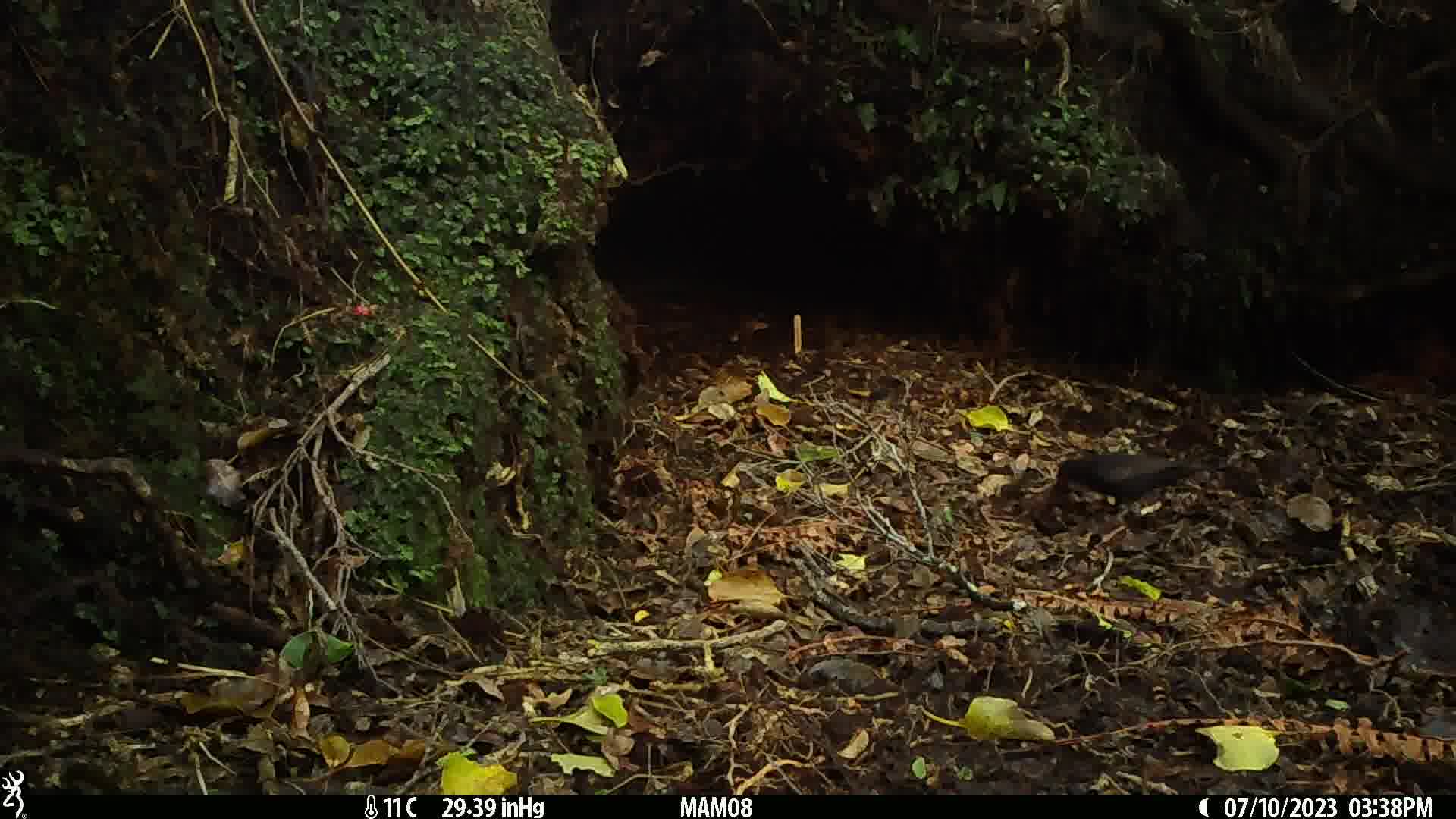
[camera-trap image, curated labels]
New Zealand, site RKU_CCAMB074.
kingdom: Animalia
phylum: Chordata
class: Aves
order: Passeriformes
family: Turdidae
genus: Turdus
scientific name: Turdus merula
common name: eurasian blackbird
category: blackbird